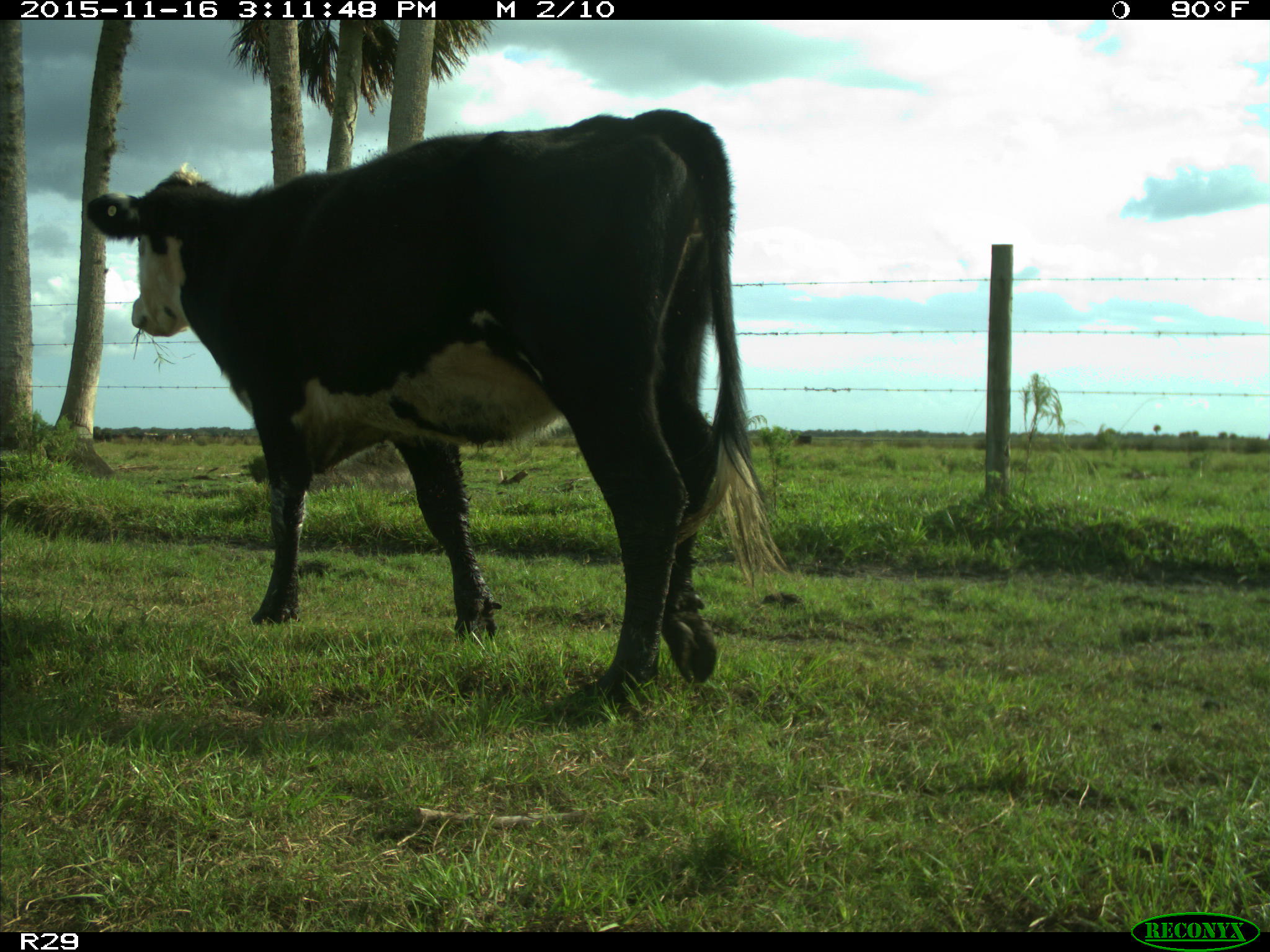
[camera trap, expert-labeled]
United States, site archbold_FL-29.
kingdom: Animalia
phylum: Chordata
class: Mammalia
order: Artiodactyla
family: Bovidae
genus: Bos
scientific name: Bos taurus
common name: domestic cow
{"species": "Bos taurus (domestic cow)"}